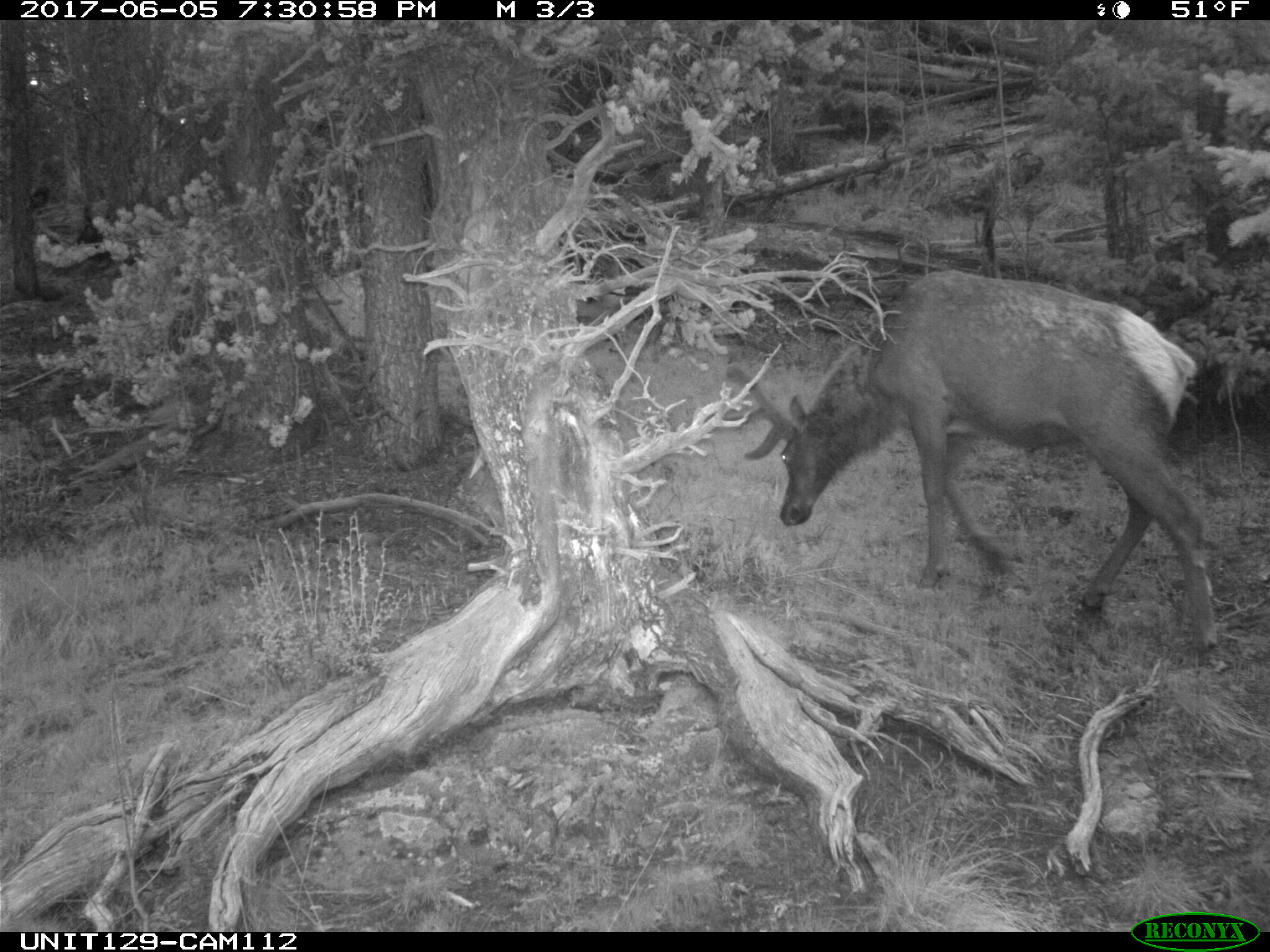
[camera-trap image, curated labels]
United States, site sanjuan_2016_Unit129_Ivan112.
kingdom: Animalia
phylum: Chordata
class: Mammalia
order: Artiodactyla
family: Cervidae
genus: Cervus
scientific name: Cervus elaphus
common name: red deer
Cervus elaphus (red deer).